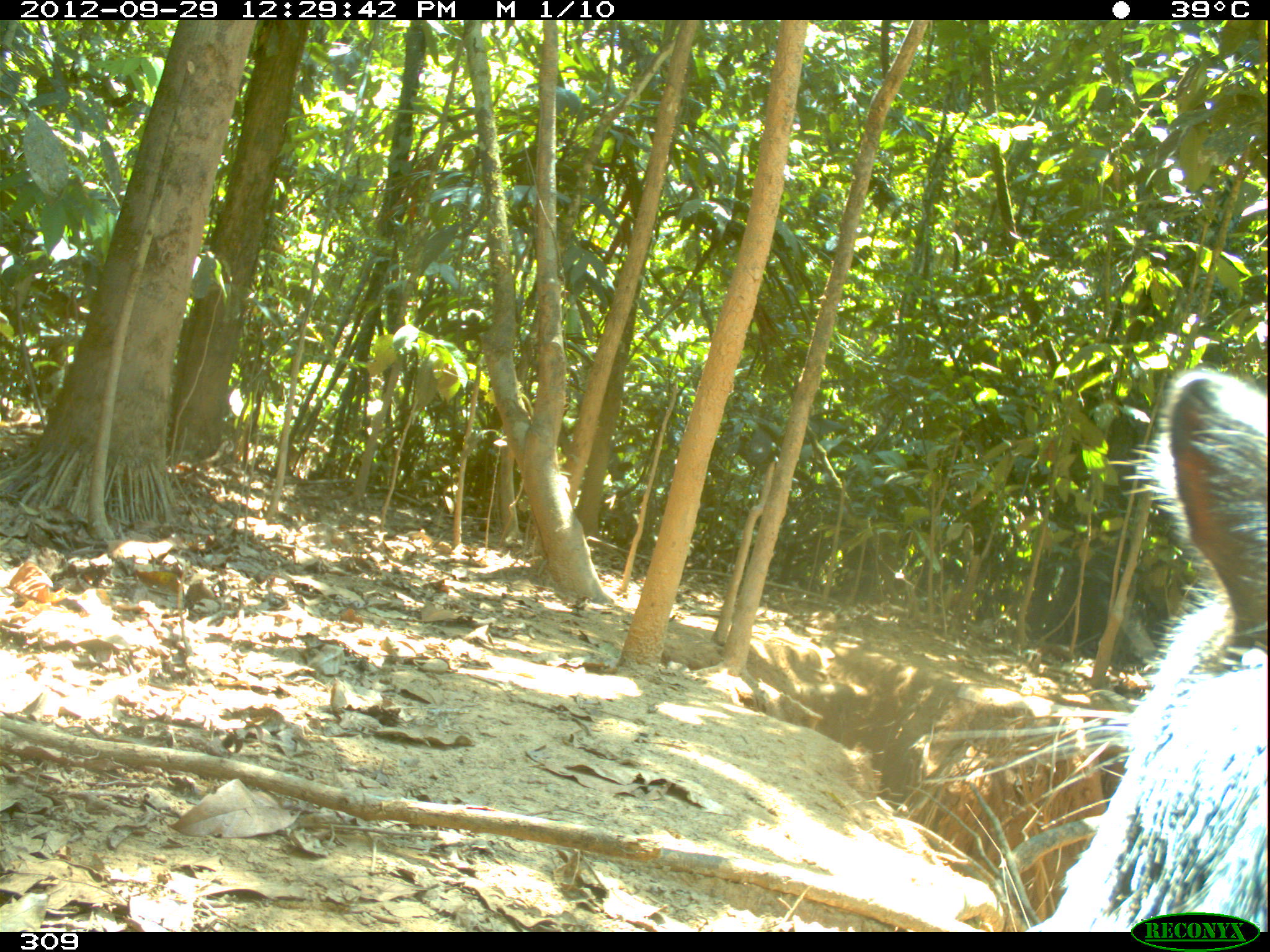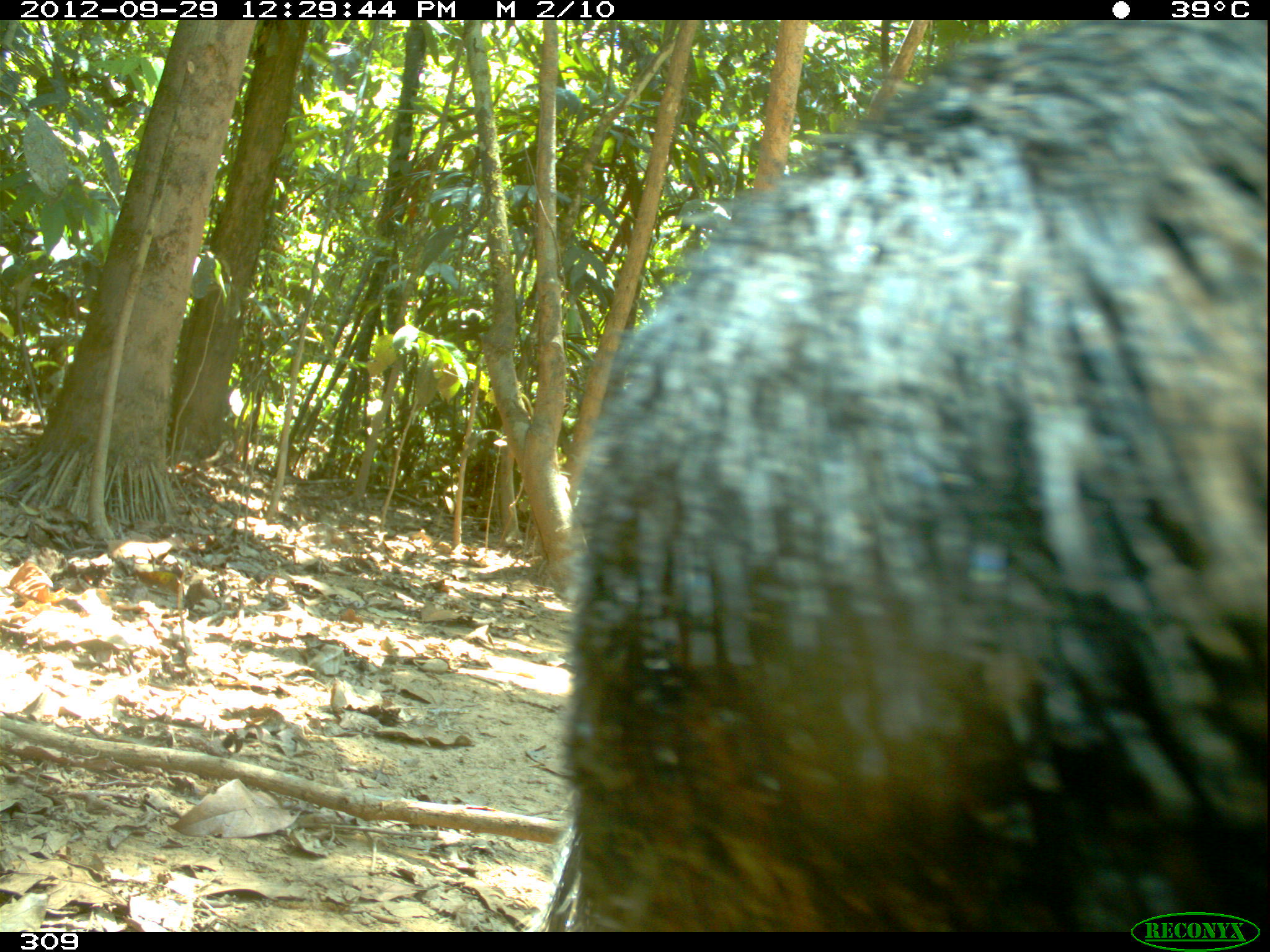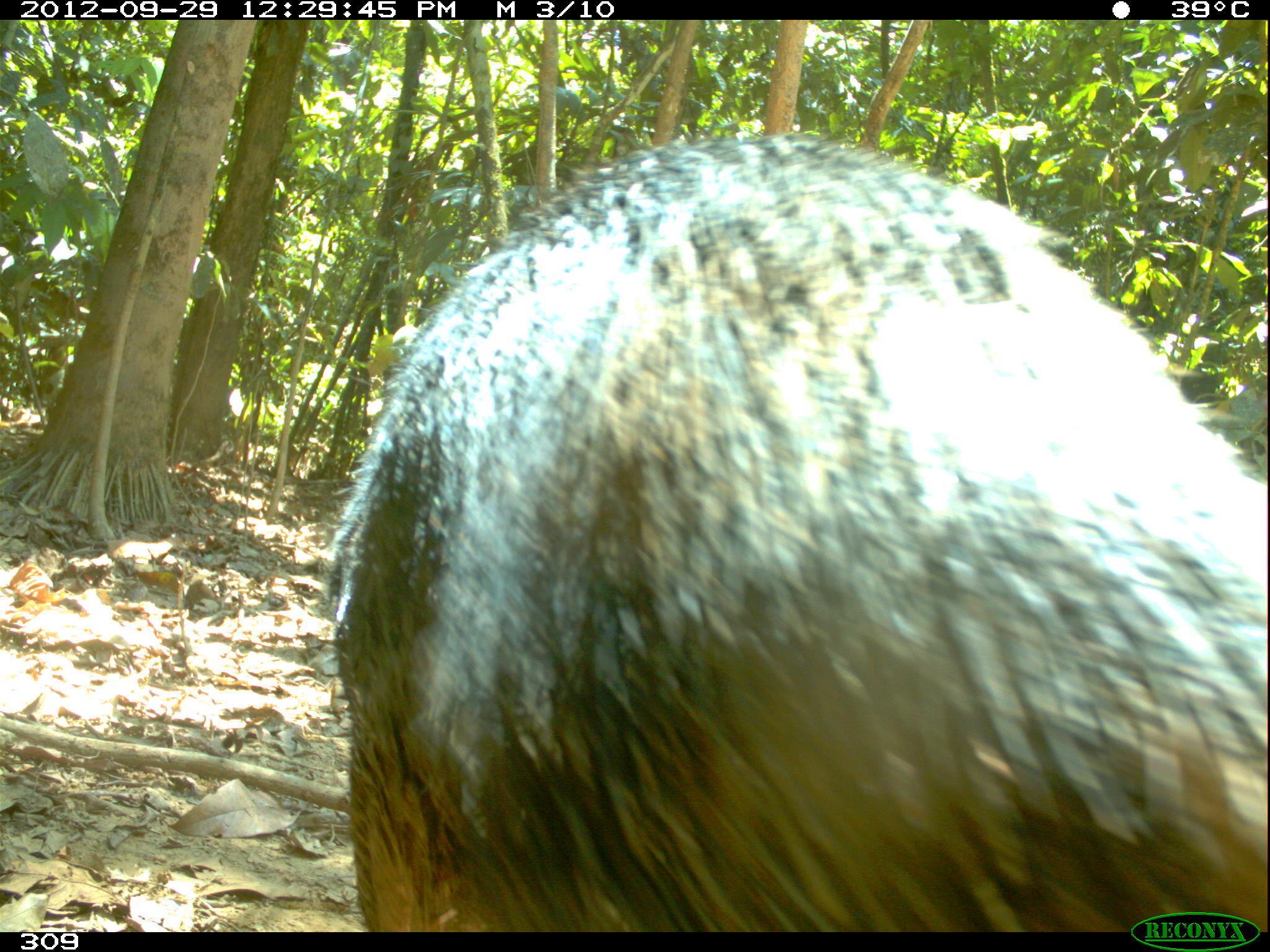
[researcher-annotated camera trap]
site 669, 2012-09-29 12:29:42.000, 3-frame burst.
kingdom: Animalia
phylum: Chordata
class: Mammalia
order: Artiodactyla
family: Tayassuidae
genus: Tayassu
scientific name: Tayassu pecari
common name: white-lipped peccary